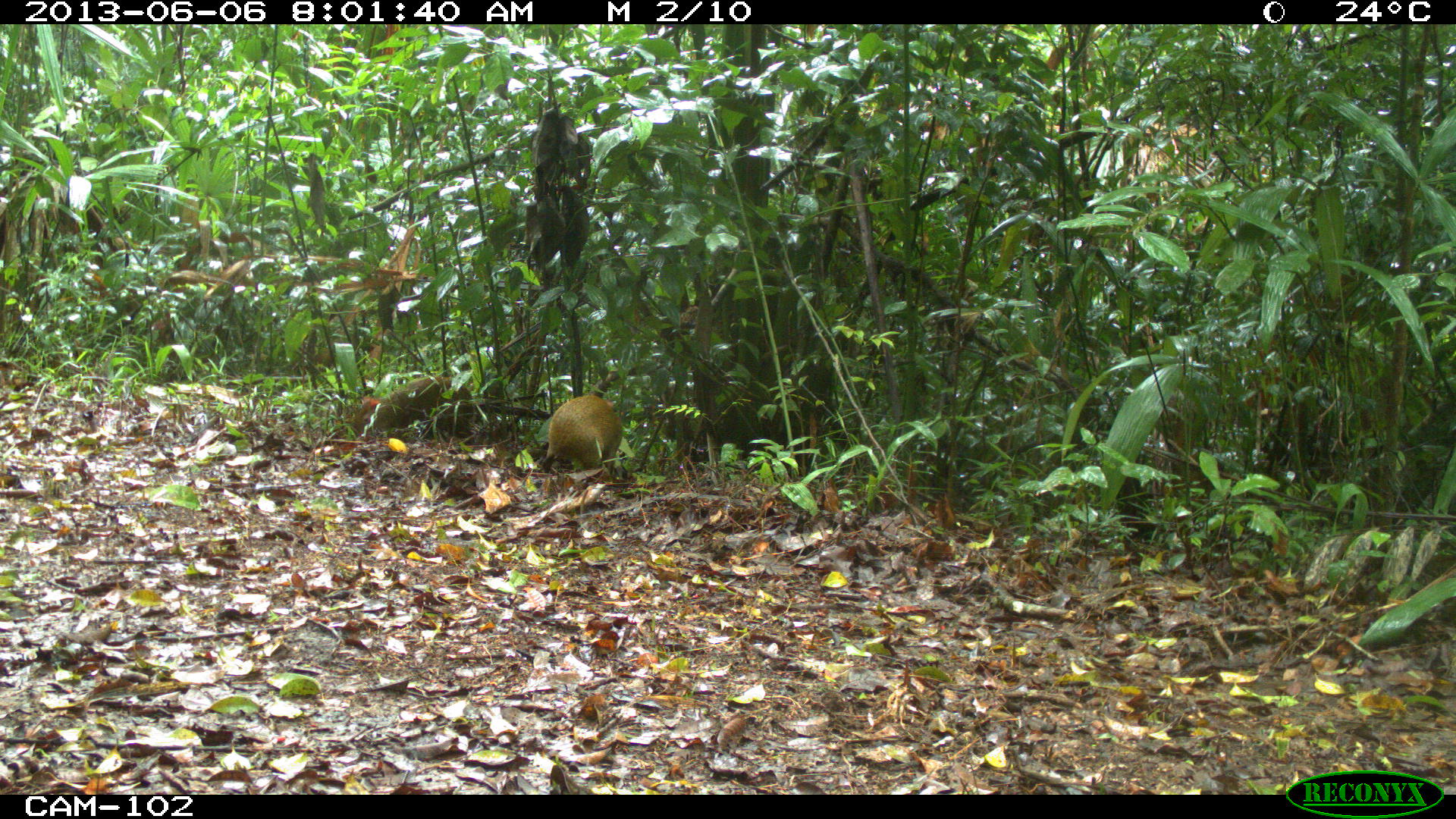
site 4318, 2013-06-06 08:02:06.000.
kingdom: Animalia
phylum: Chordata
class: Mammalia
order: Rodentia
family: Dasyproctidae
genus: Dasyprocta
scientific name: Dasyprocta punctata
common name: central american agouti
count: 2